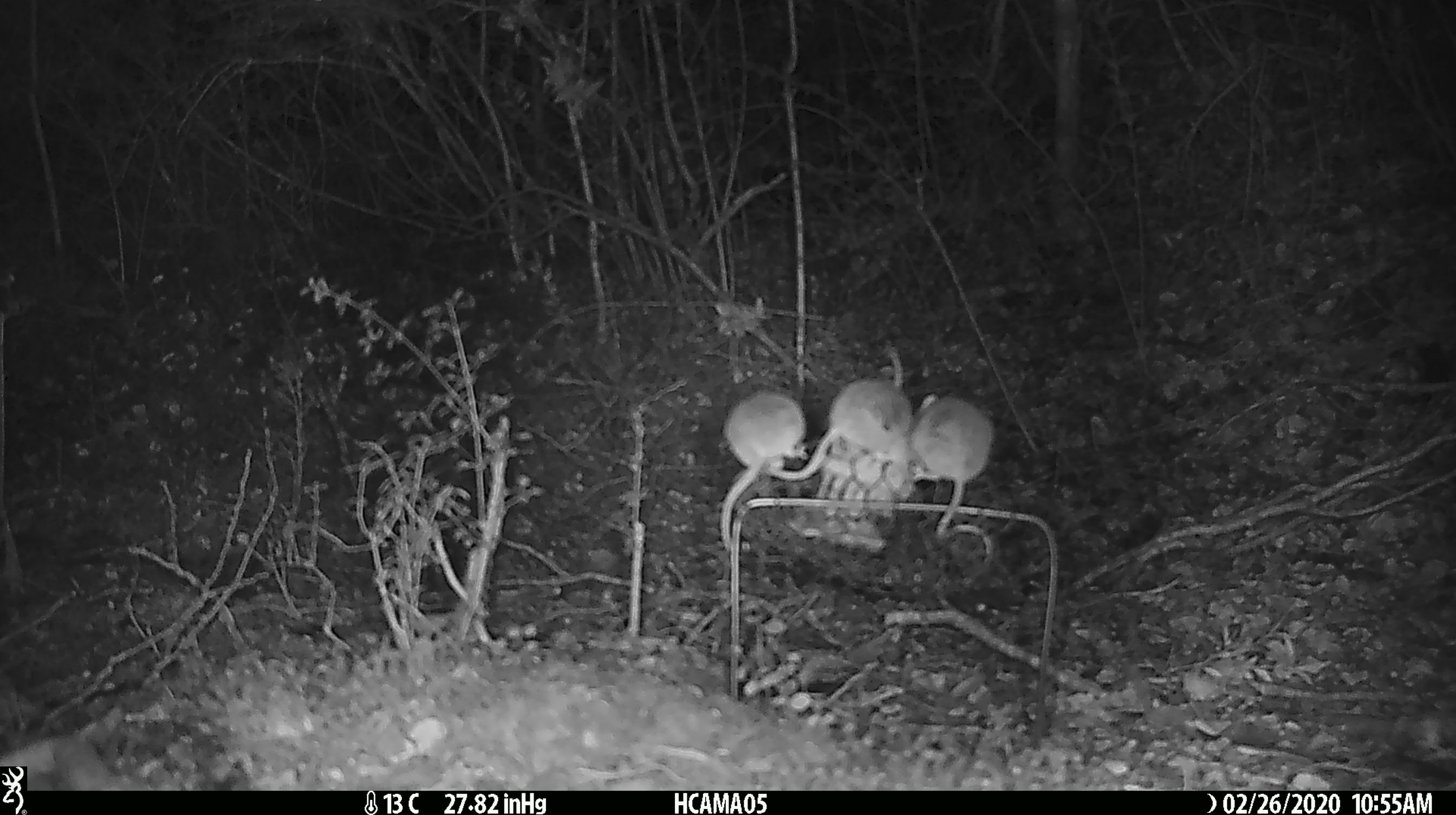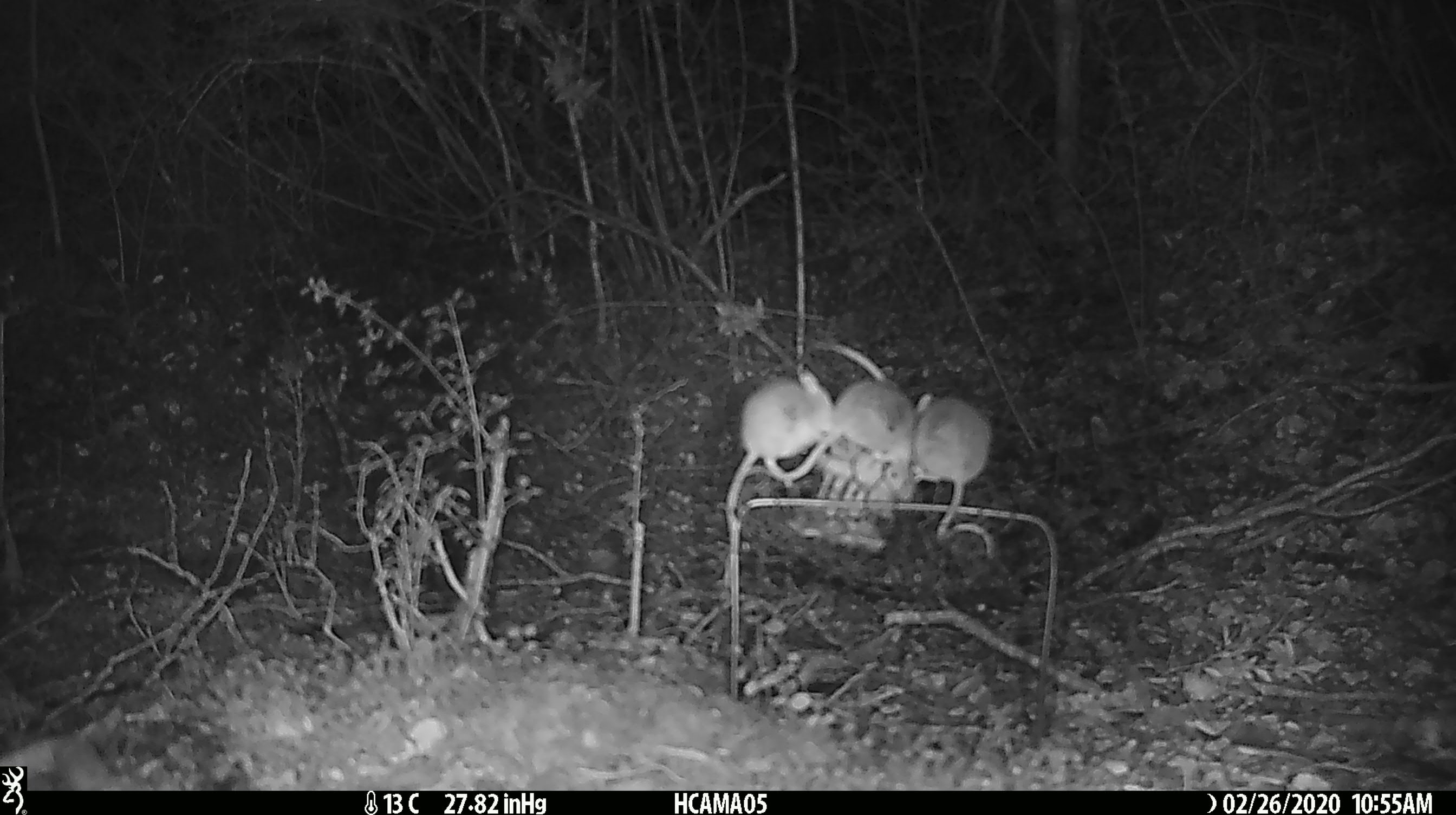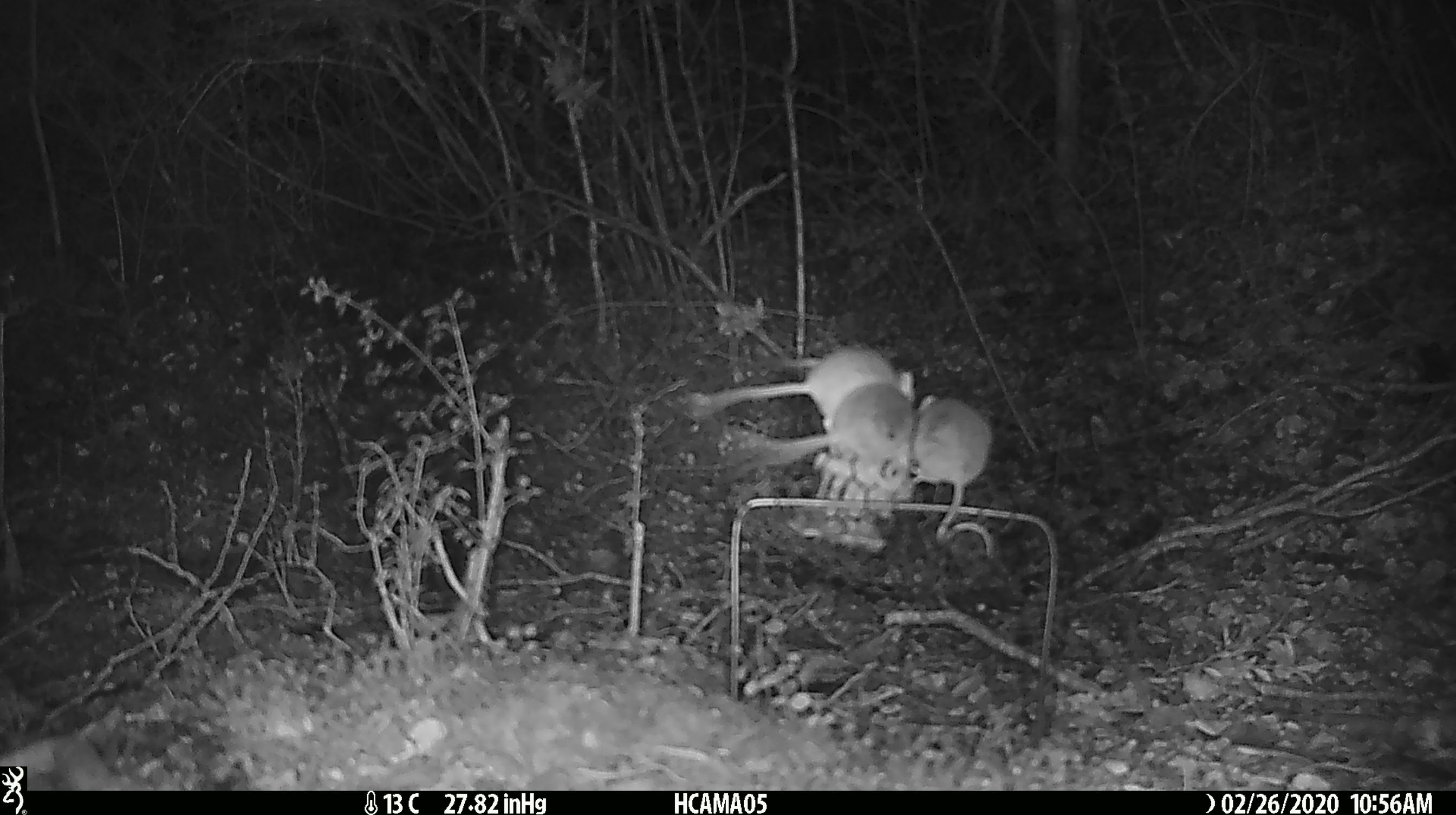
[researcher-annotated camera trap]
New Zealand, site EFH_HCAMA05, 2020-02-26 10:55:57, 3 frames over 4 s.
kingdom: Animalia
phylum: Chordata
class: Mammalia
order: Rodentia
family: Muridae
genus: Mus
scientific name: Mus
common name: mouse